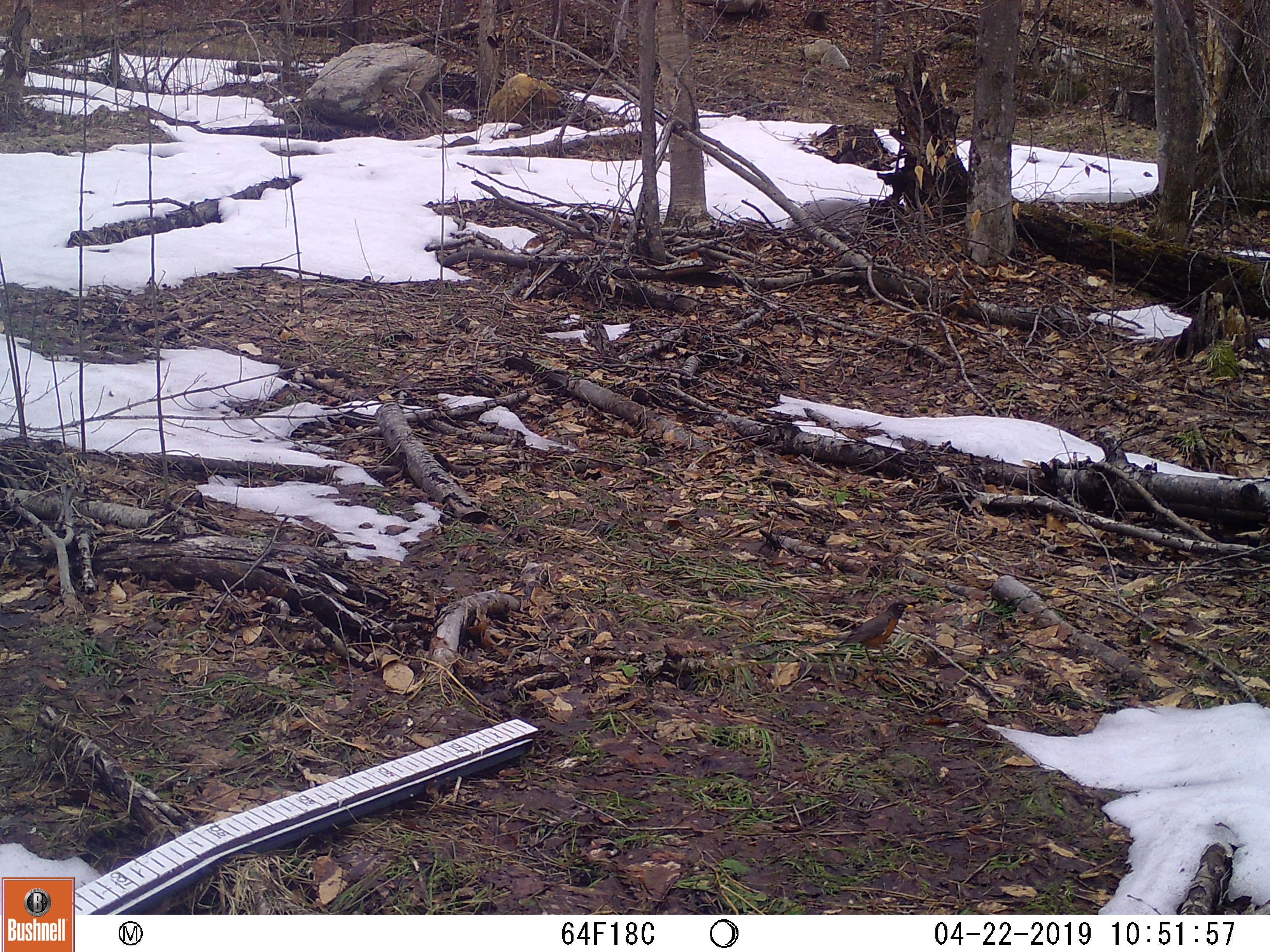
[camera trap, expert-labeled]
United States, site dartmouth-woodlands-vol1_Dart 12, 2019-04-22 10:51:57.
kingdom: Animalia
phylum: Chordata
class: Aves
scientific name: Aves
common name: bird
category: bird sp.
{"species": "bird sp. (bird) (Aves)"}